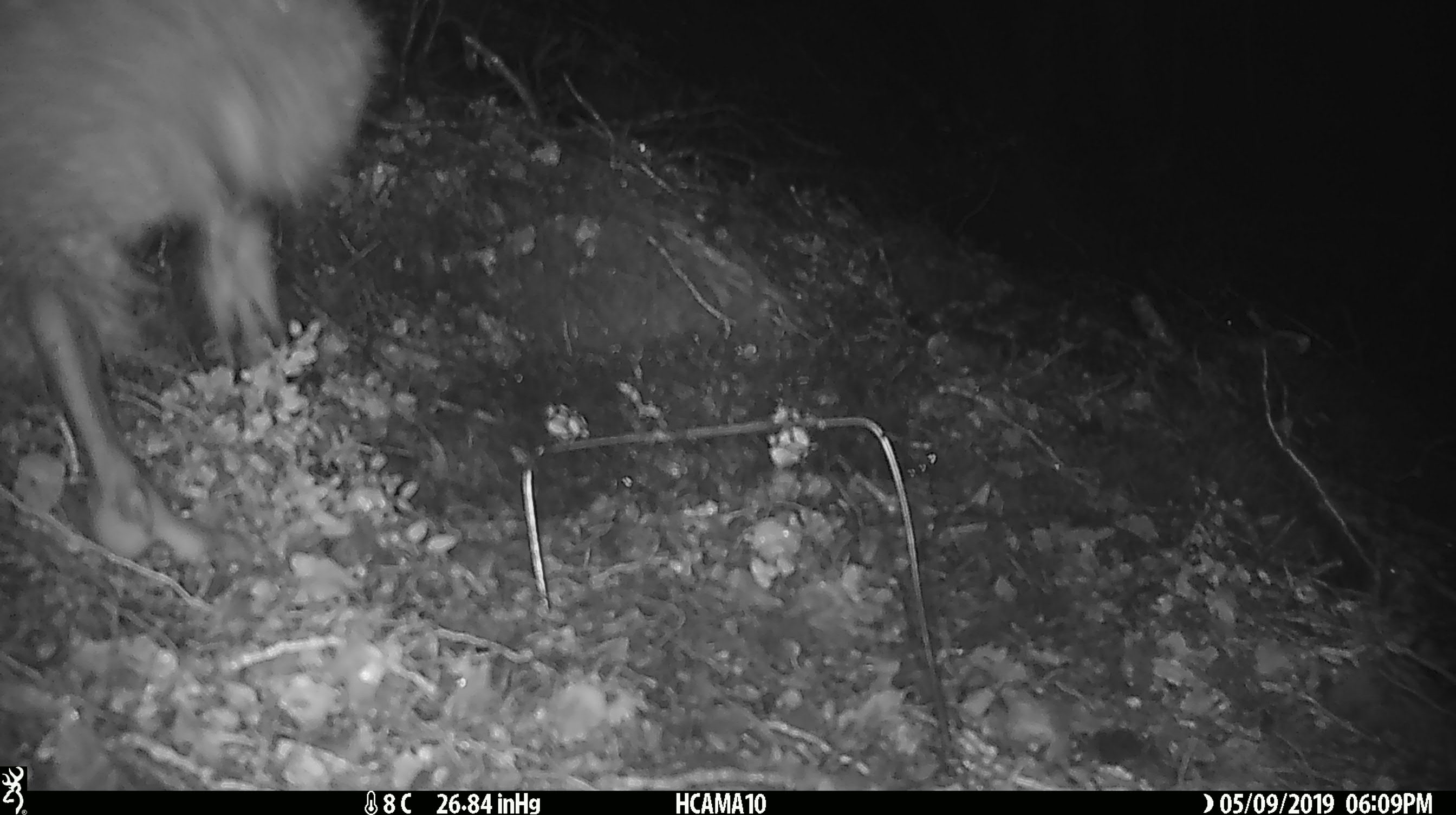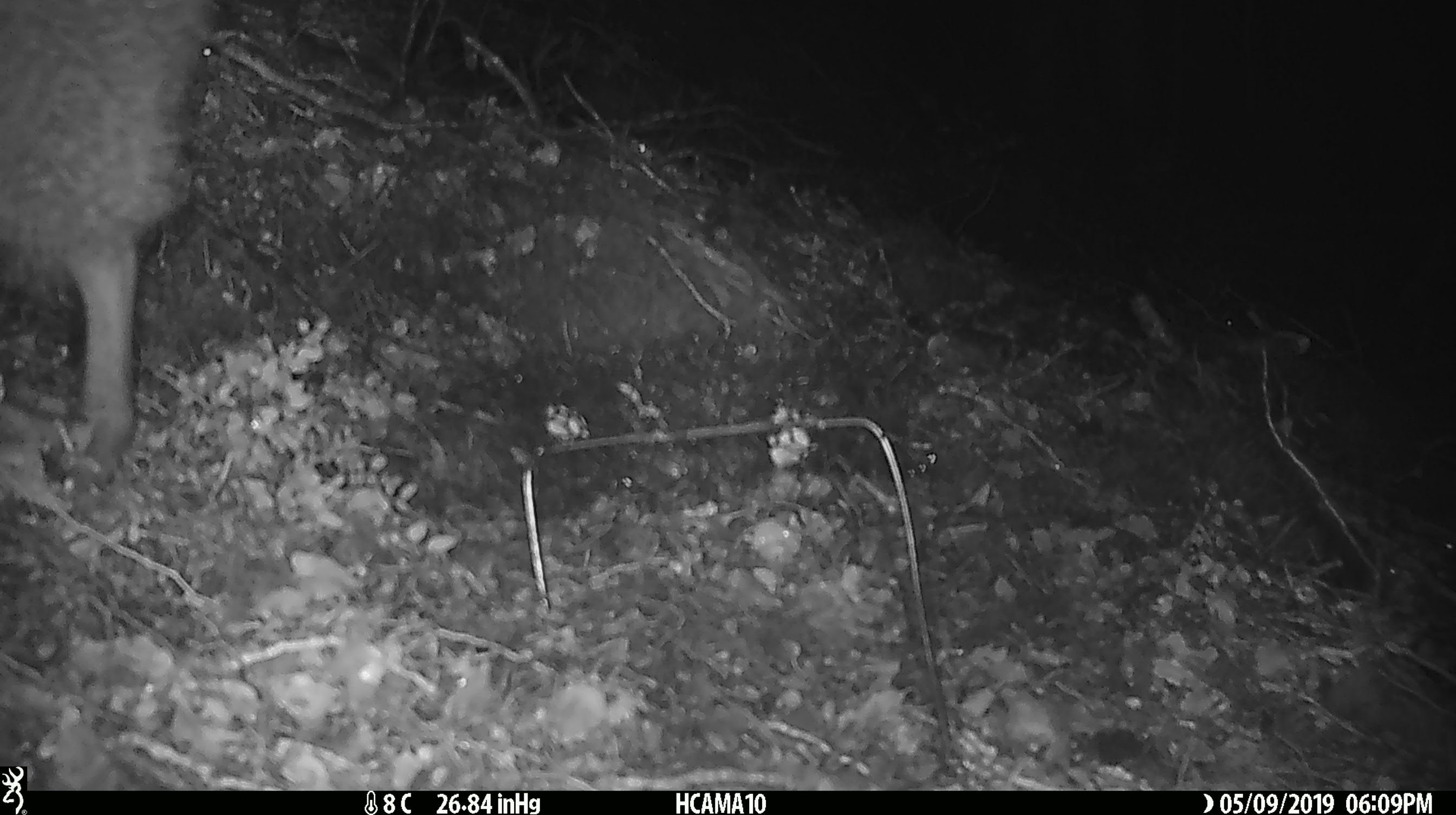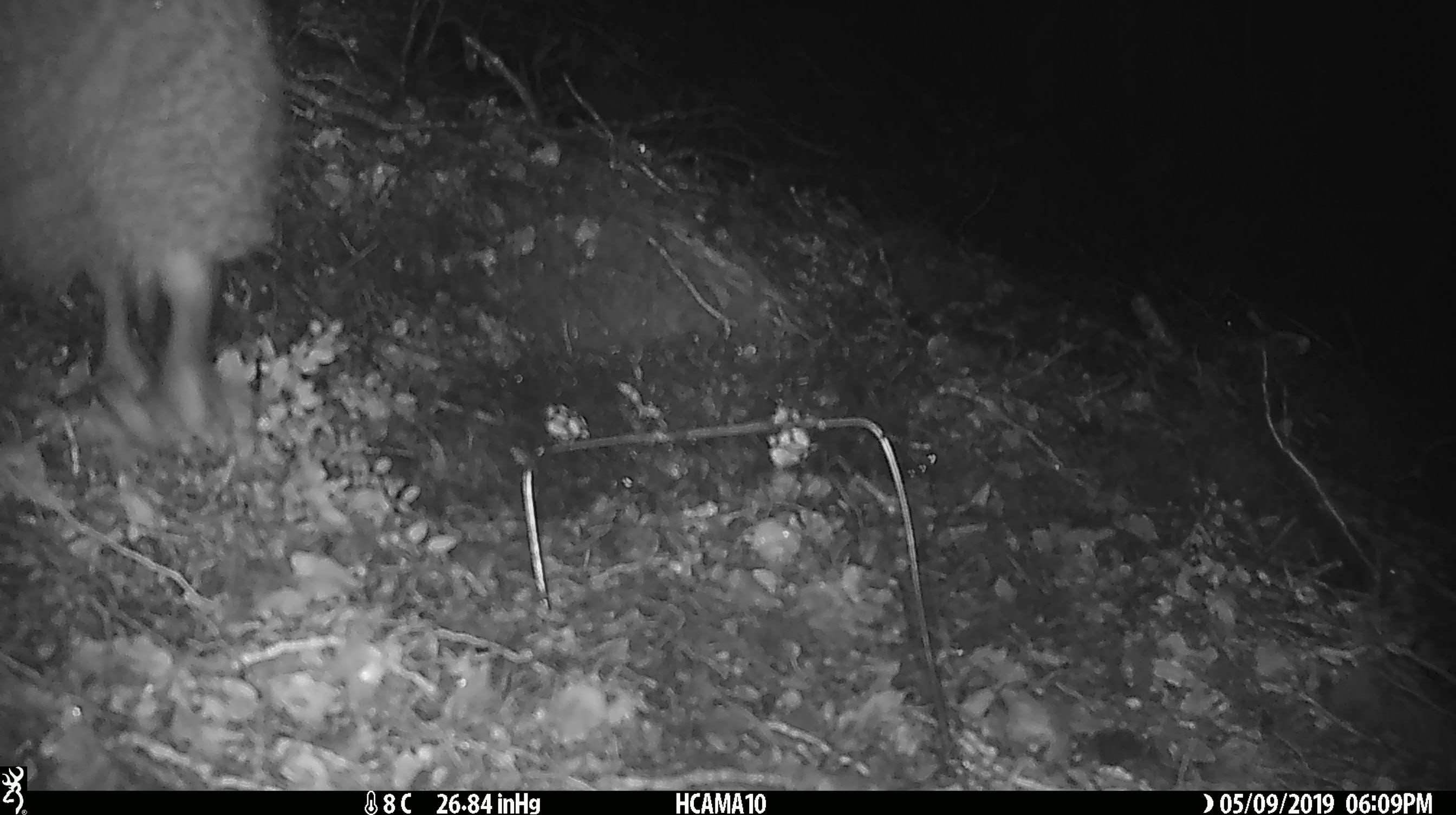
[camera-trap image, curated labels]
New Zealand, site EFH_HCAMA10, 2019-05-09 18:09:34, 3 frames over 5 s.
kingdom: Animalia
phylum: Chordata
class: Aves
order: Apterygiformes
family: Apterygidae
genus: Apteryx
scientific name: Apteryx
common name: kiwi